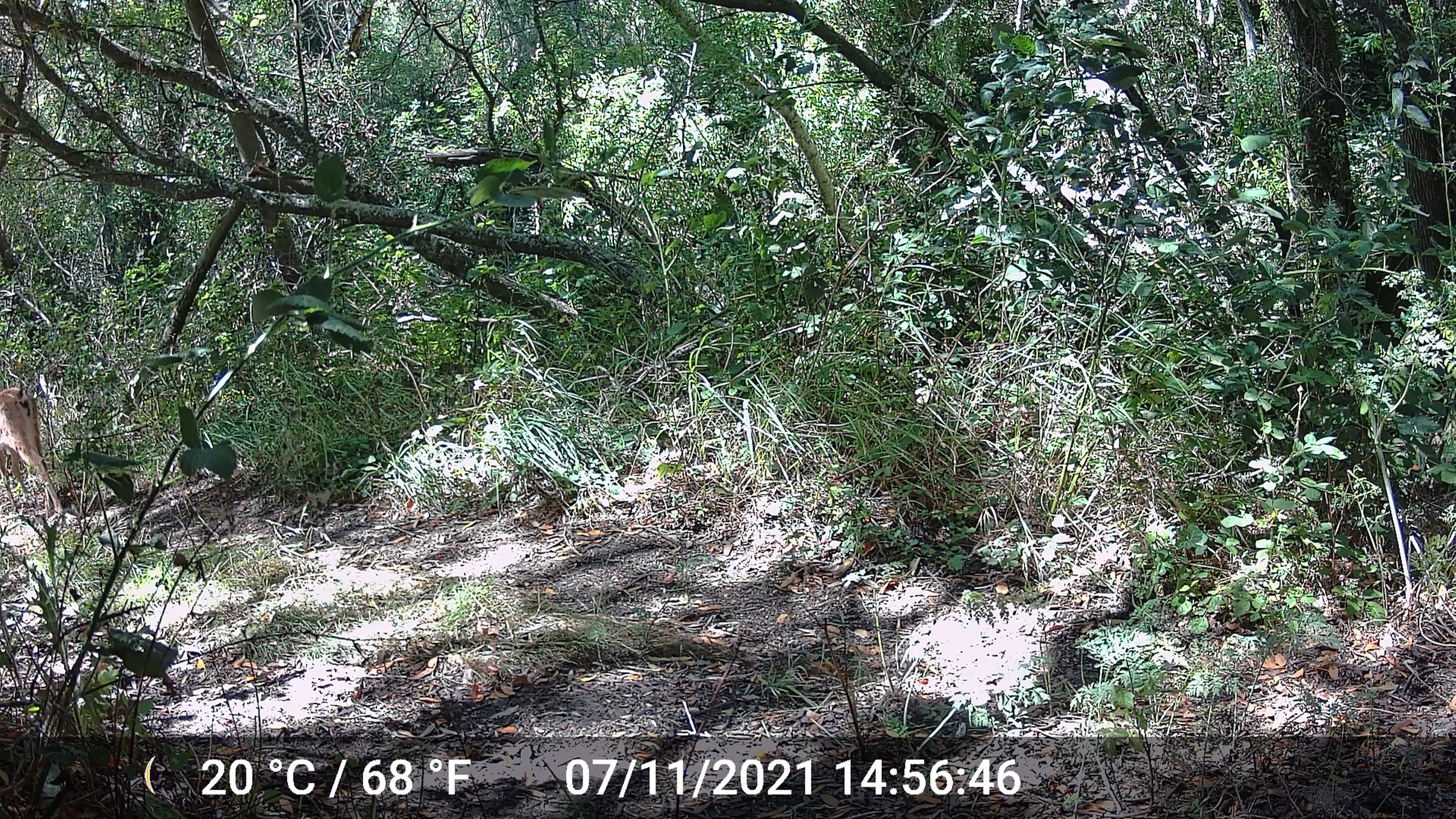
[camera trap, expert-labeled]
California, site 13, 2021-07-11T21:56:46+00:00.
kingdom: Animalia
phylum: Chordata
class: Mammalia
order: Artiodactyla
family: Cervidae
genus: Odocoileus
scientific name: Odocoileus hemionus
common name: mule deer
Mule deer (Odocoileus hemionus).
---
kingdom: Animalia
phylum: Chordata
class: Aves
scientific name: Aves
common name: bird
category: unknown bird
Unknown bird (bird) (Aves).